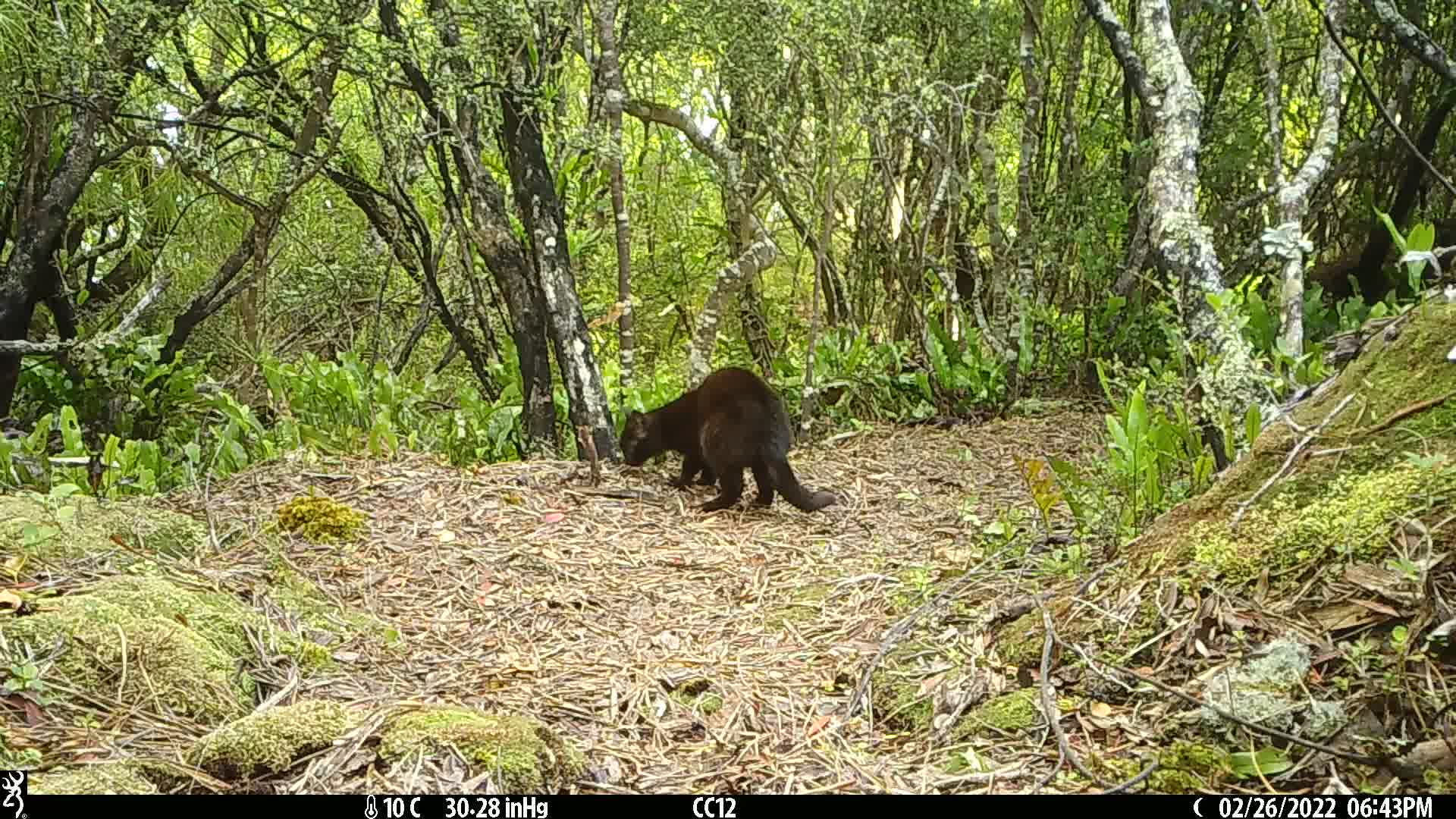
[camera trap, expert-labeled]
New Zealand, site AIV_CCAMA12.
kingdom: Animalia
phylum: Chordata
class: Mammalia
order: Carnivora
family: Felidae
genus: Felis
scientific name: Felis catus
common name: domestic cat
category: cat